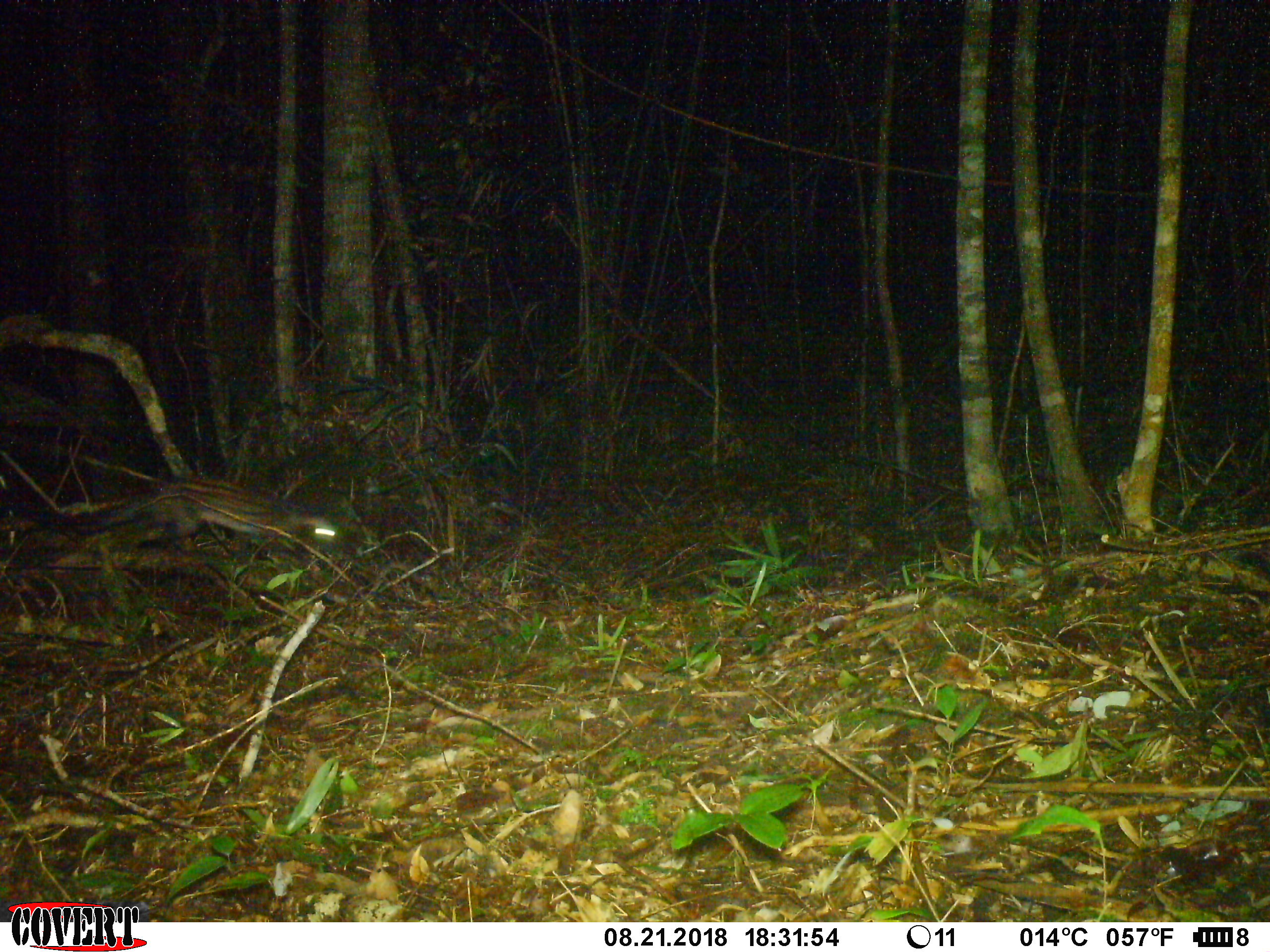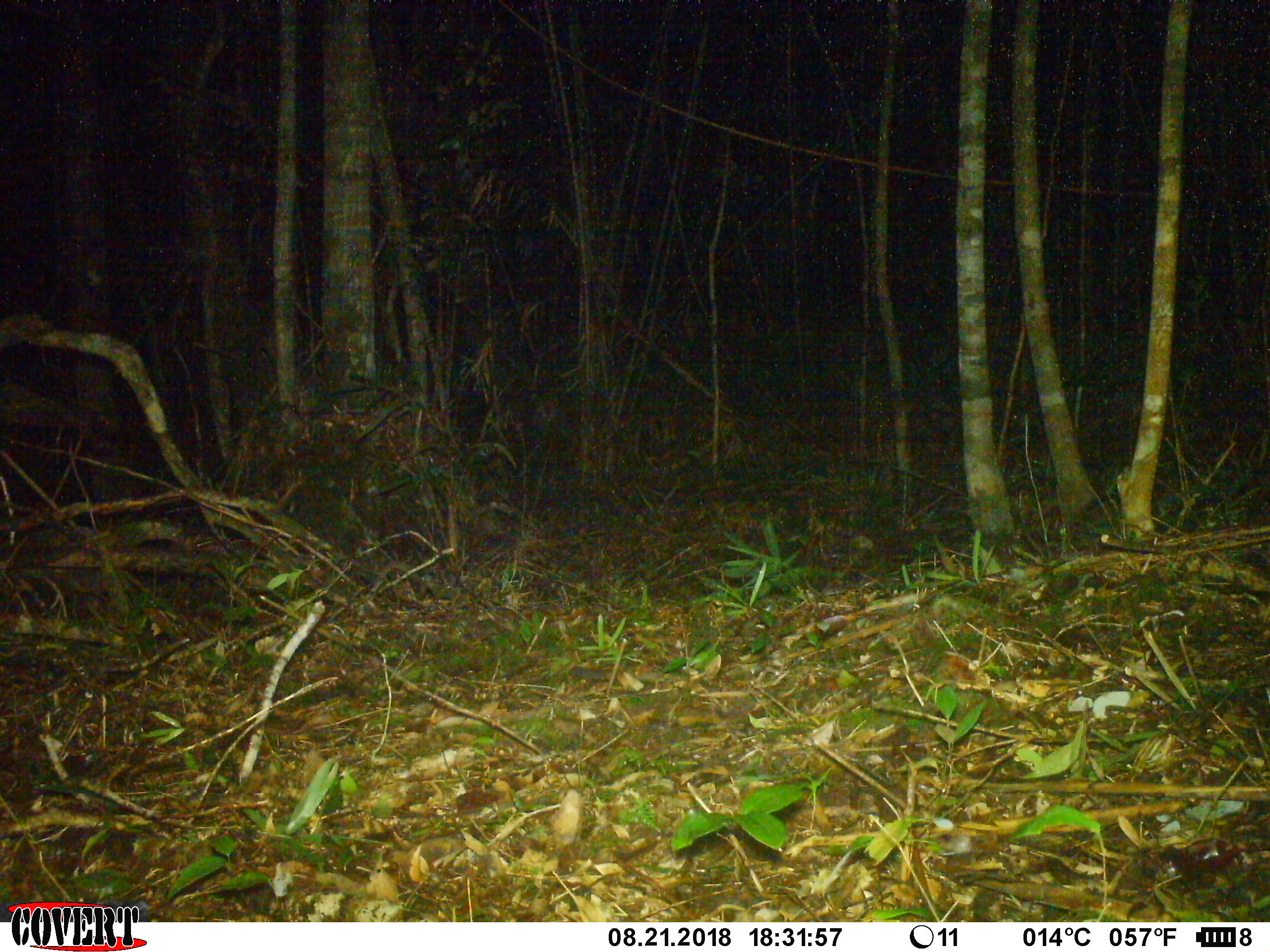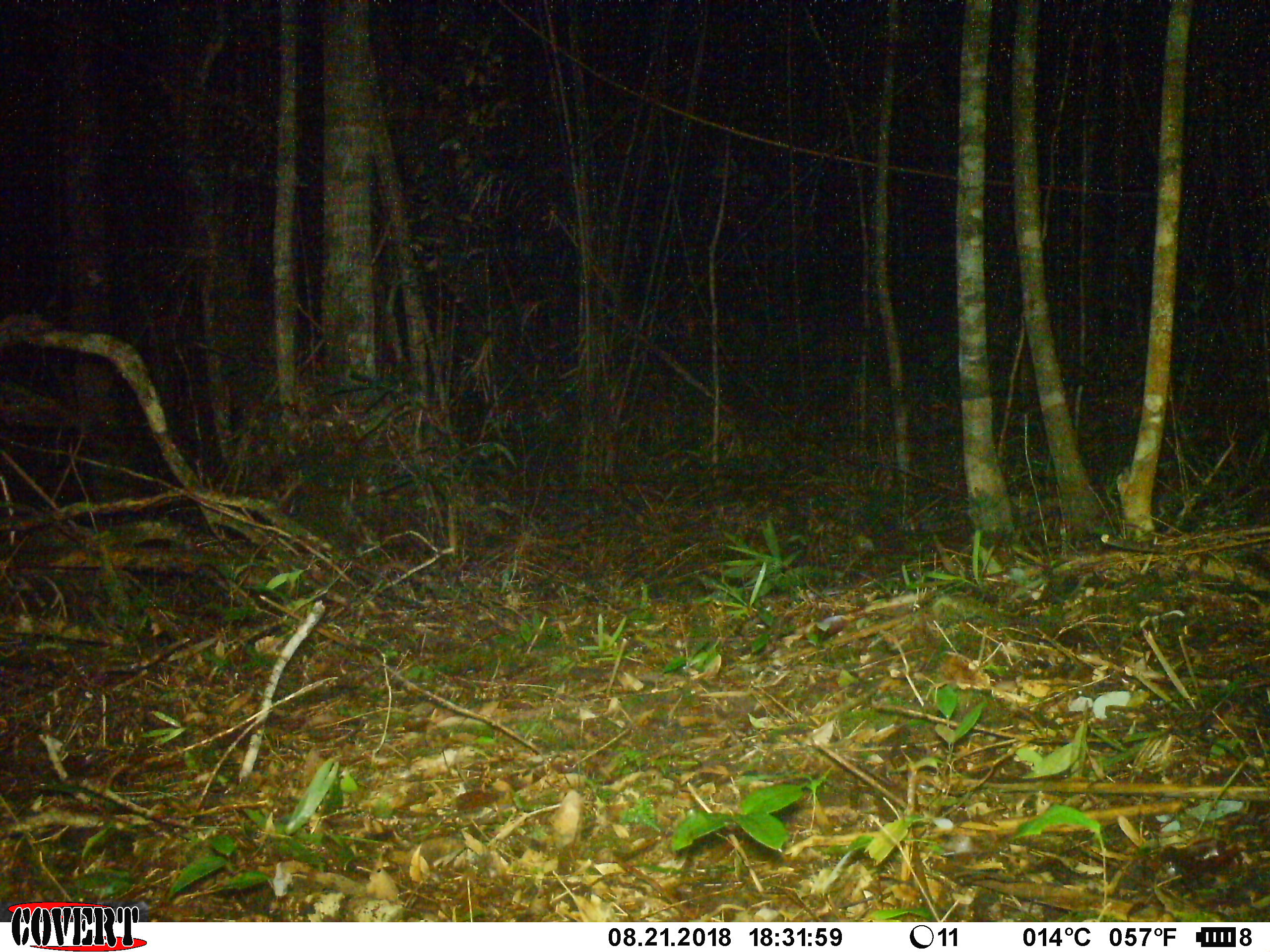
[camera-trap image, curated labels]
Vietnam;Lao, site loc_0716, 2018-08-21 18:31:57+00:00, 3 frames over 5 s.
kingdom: Animalia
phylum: Chordata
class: Mammalia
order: Carnivora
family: Viverridae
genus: Paradoxurus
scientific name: Paradoxurus hermaphroditus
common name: common palm civet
Common palm civet (Paradoxurus hermaphroditus). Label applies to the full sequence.